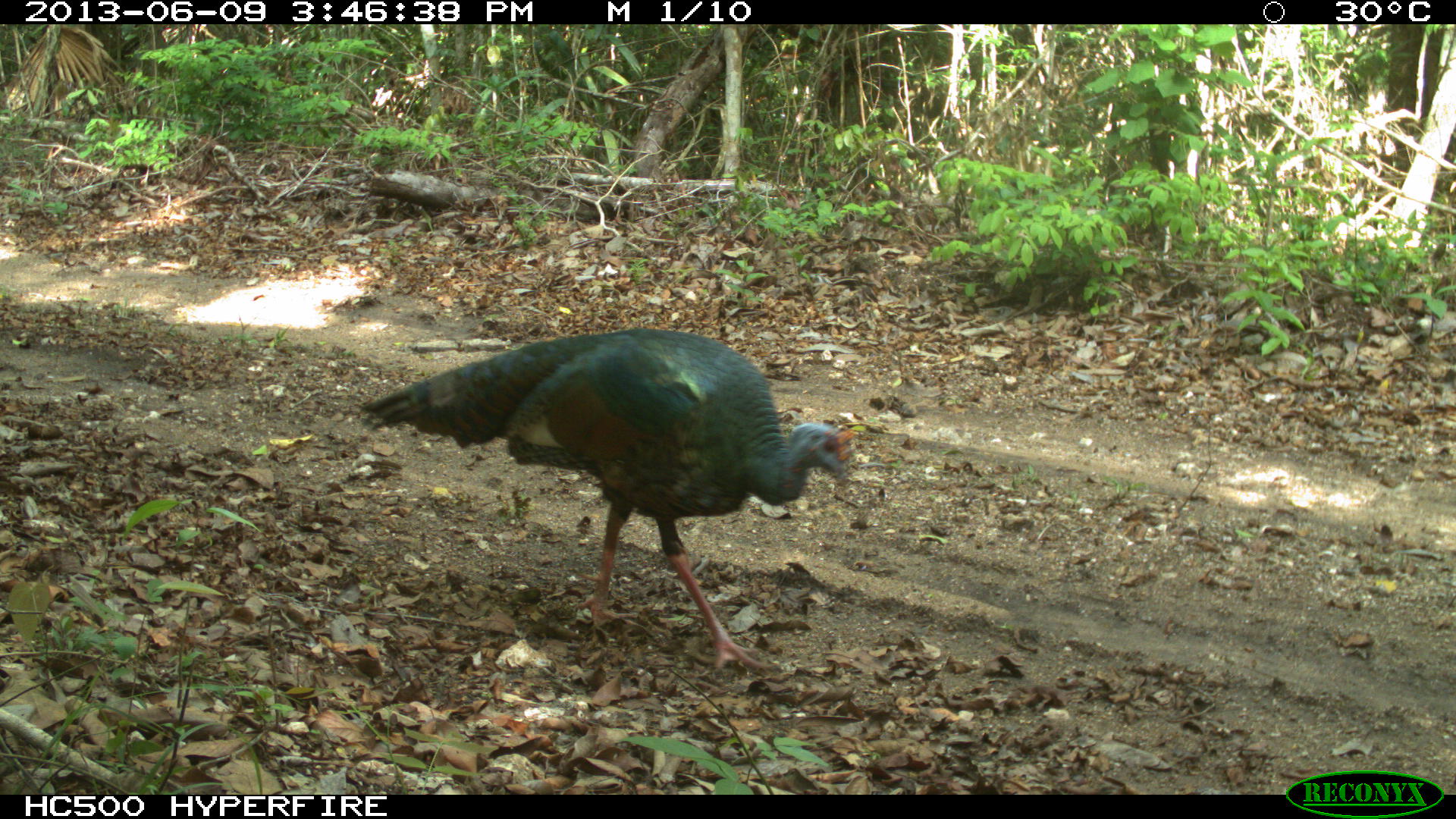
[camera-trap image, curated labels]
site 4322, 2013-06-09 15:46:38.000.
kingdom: Animalia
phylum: Chordata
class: Aves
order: Galliformes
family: Phasianidae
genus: Meleagris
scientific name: Meleagris ocellata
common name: ocellated turkey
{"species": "Meleagris ocellata (ocellated turkey)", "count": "1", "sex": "male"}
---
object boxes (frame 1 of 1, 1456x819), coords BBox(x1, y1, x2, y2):
meleagris ocellata: BBox(357, 327, 855, 677)